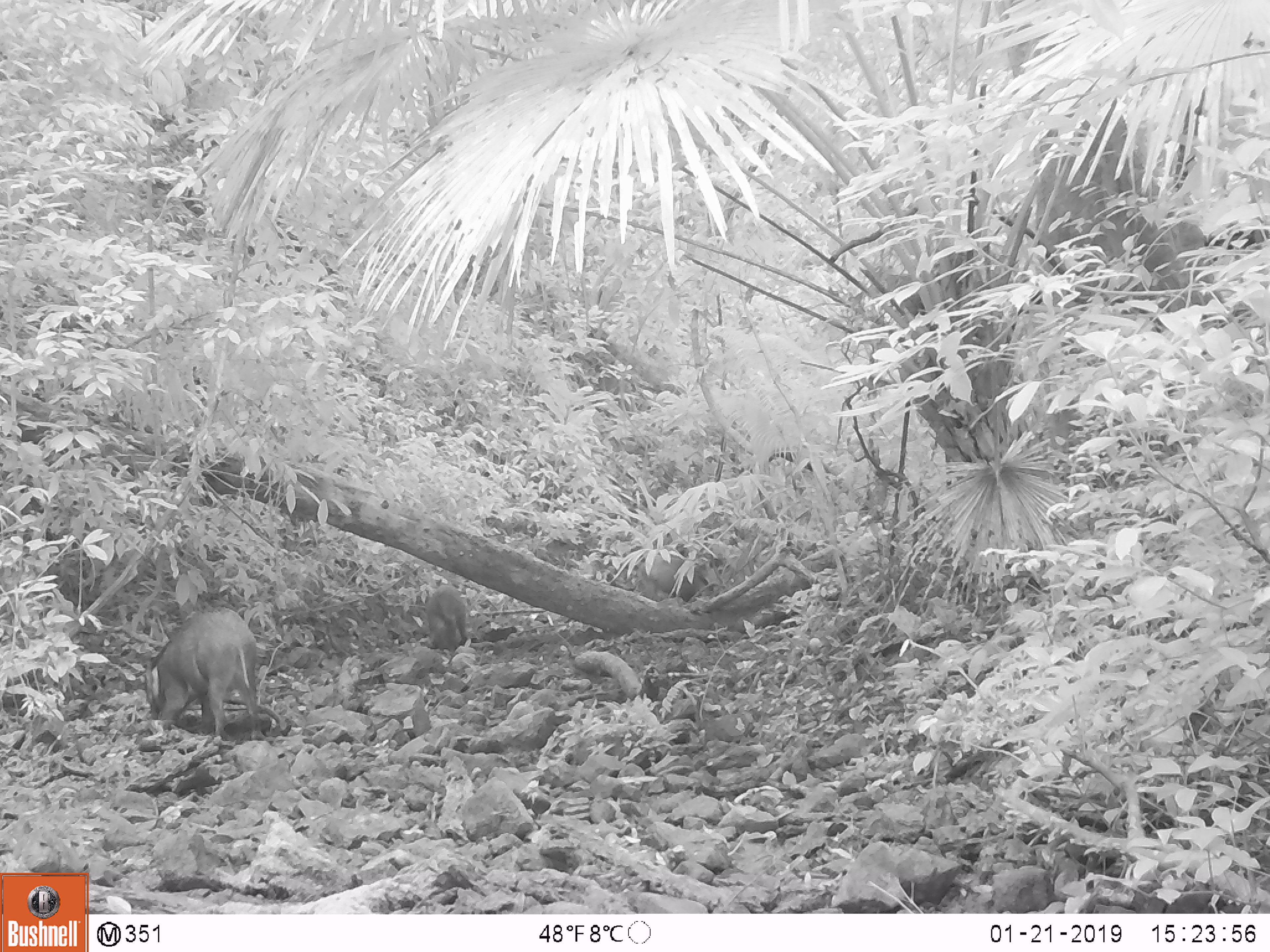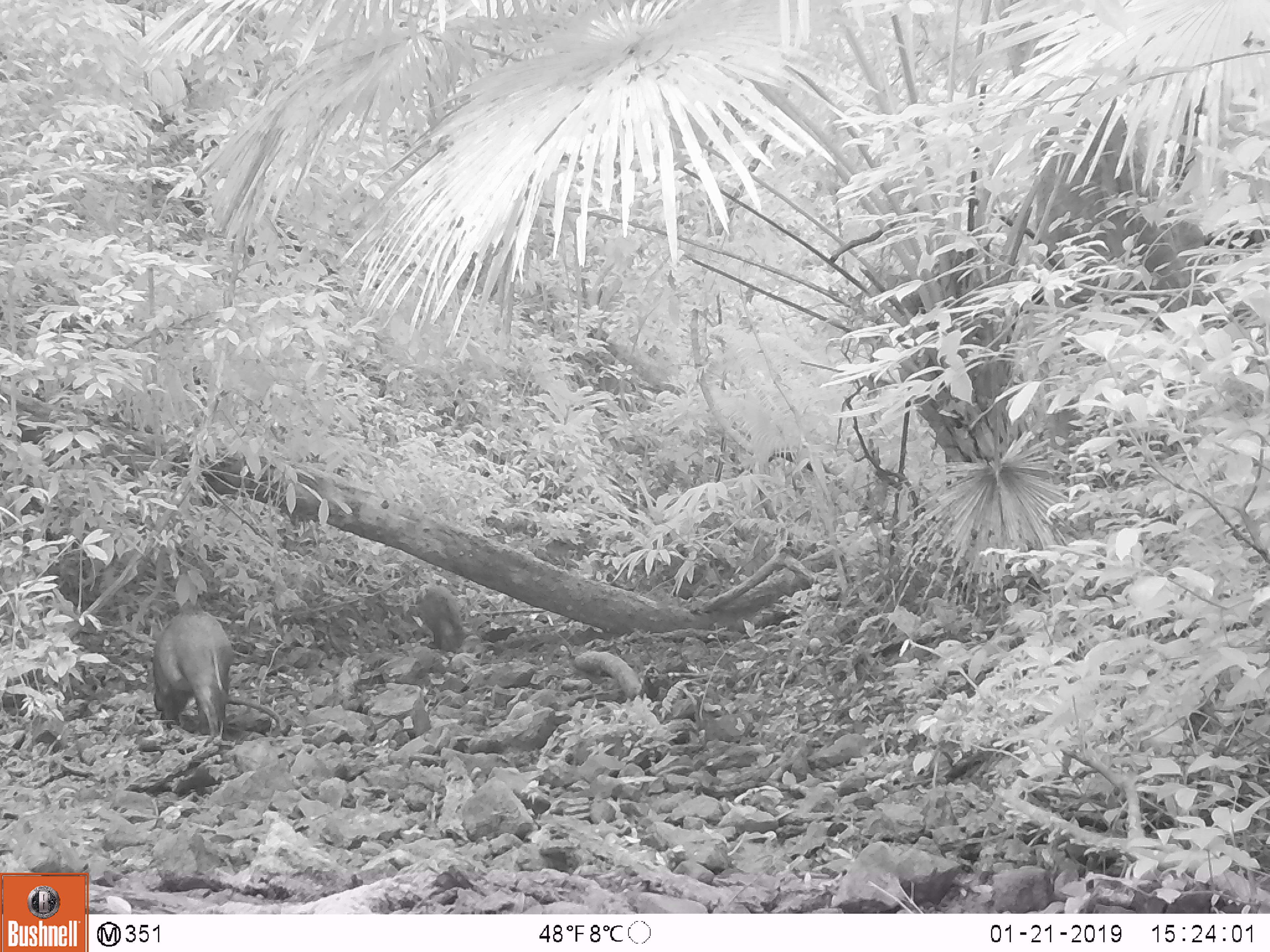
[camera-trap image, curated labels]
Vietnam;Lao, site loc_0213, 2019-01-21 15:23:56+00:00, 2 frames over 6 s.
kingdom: Animalia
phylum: Chordata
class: Mammalia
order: Artiodactyla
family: Suidae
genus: Sus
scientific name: Sus scrofa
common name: eurasian wild pig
Eurasian wild pig (Sus scrofa). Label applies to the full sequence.